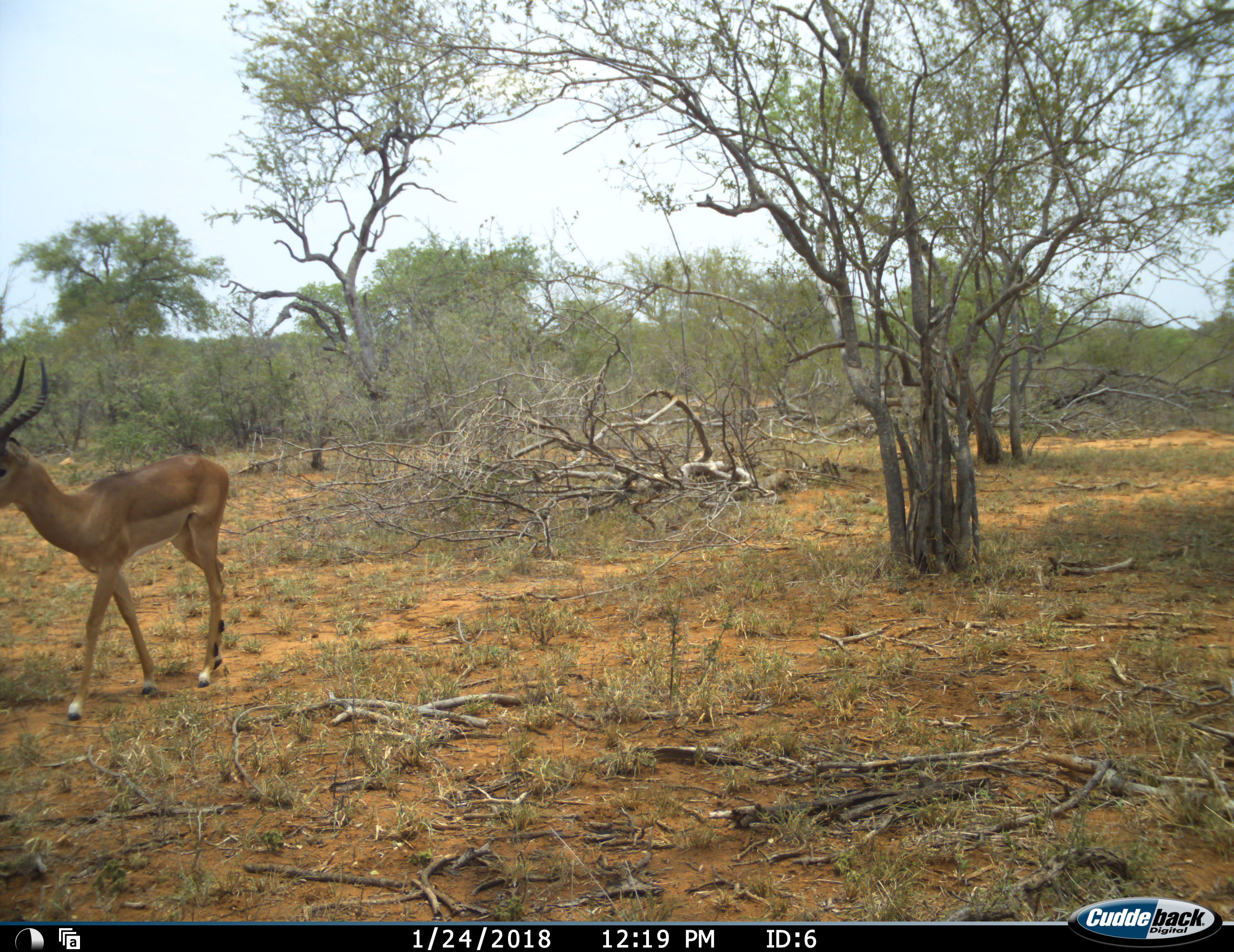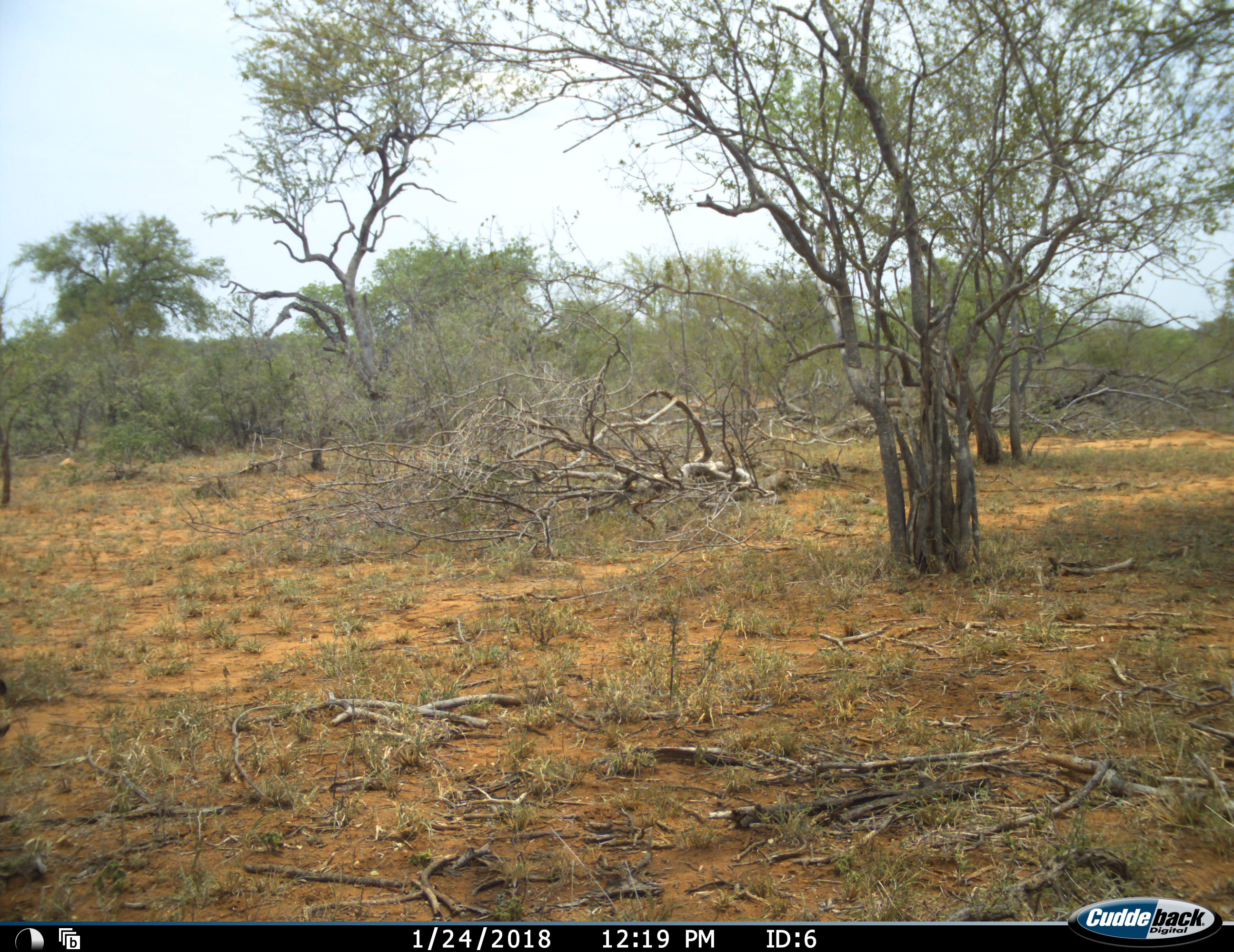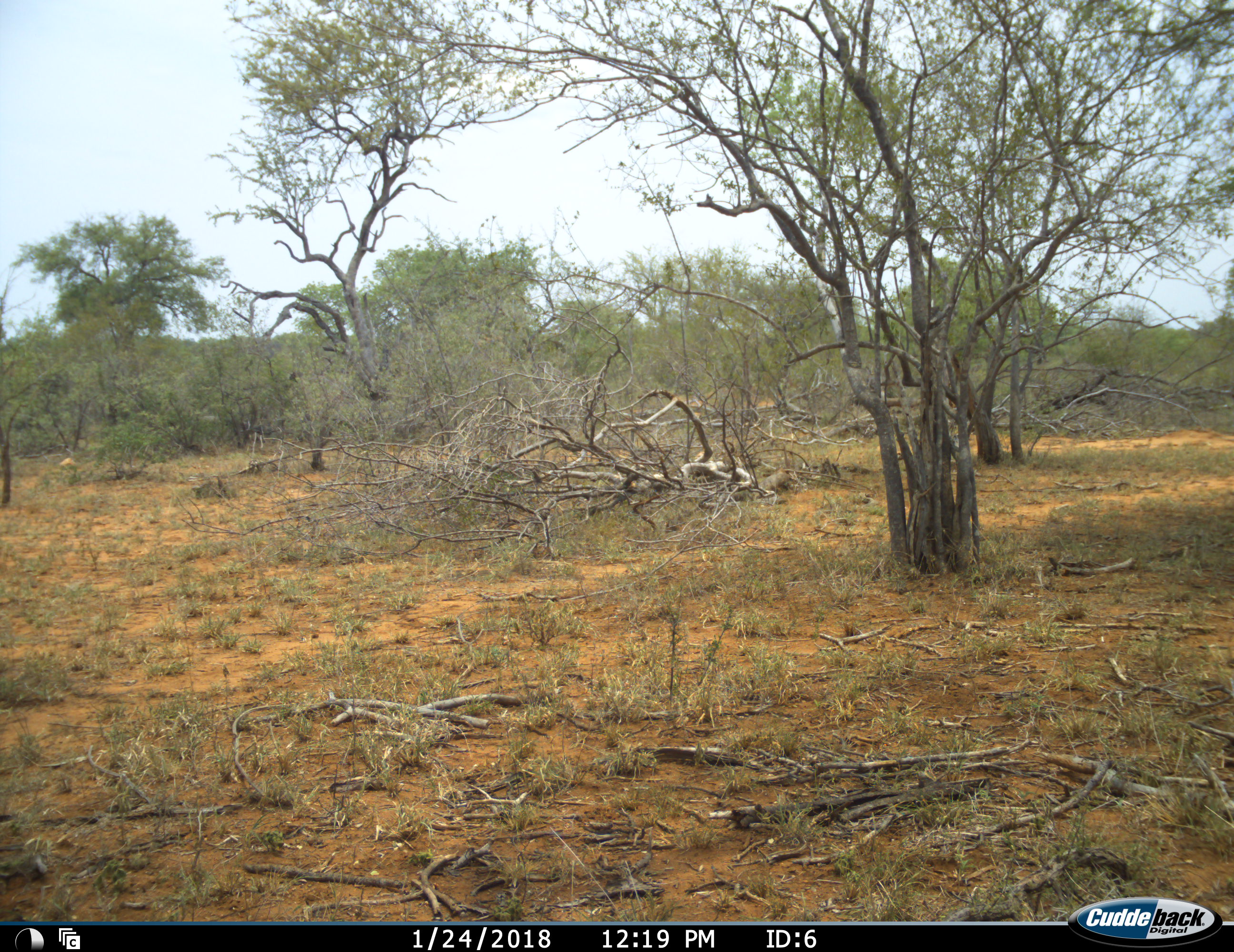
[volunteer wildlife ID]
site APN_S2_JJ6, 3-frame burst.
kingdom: Animalia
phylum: Chordata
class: Mammalia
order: Artiodactyla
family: Bovidae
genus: Aepyceros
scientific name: Aepyceros melampus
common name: impala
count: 1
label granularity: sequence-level